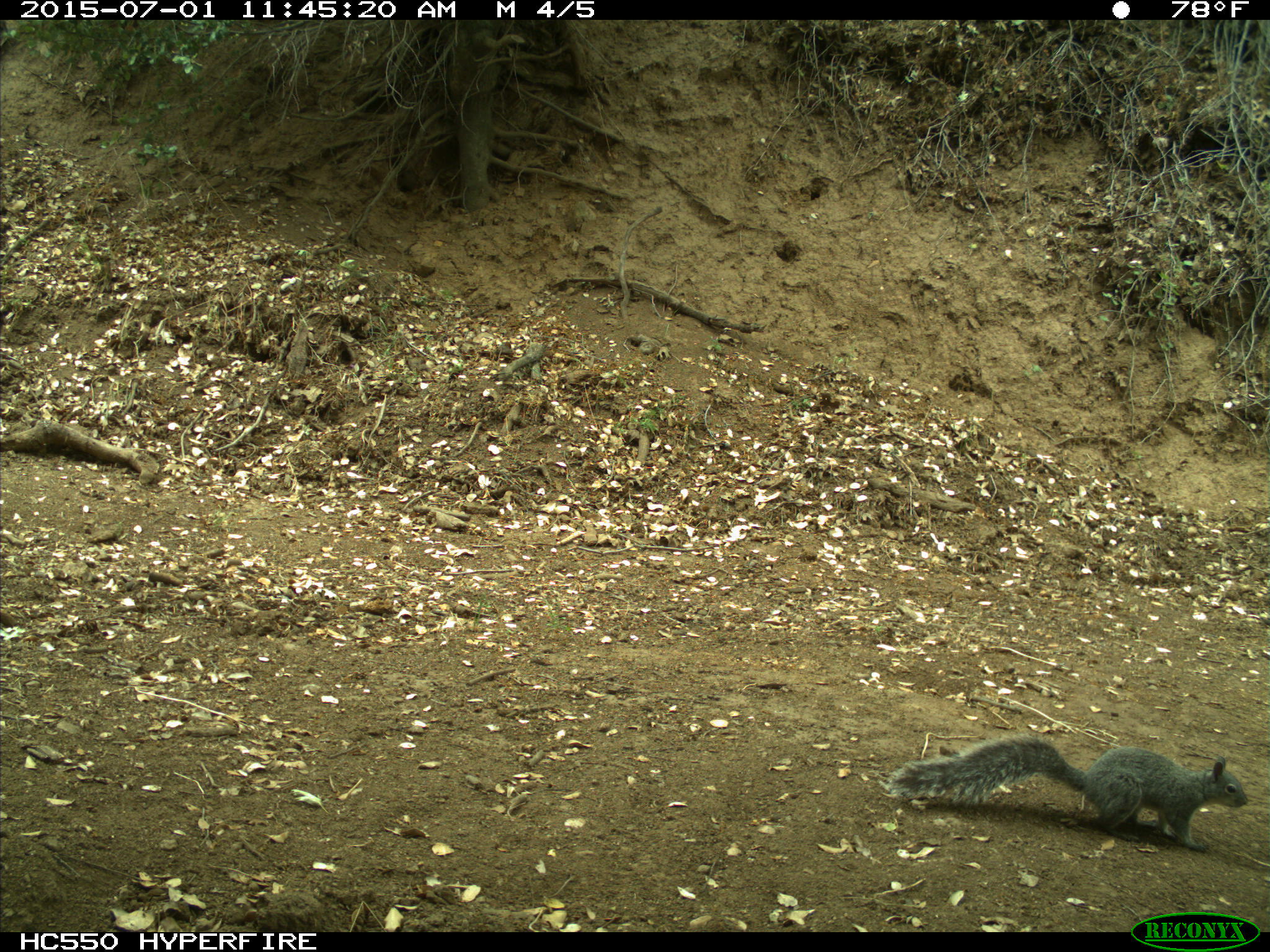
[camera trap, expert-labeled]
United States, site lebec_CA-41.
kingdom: Animalia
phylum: Chordata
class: Mammalia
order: Rodentia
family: Sciuridae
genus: Sciurus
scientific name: Sciurus carolinensis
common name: eastern gray squirrel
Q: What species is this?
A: Sciurus carolinensis (eastern gray squirrel).